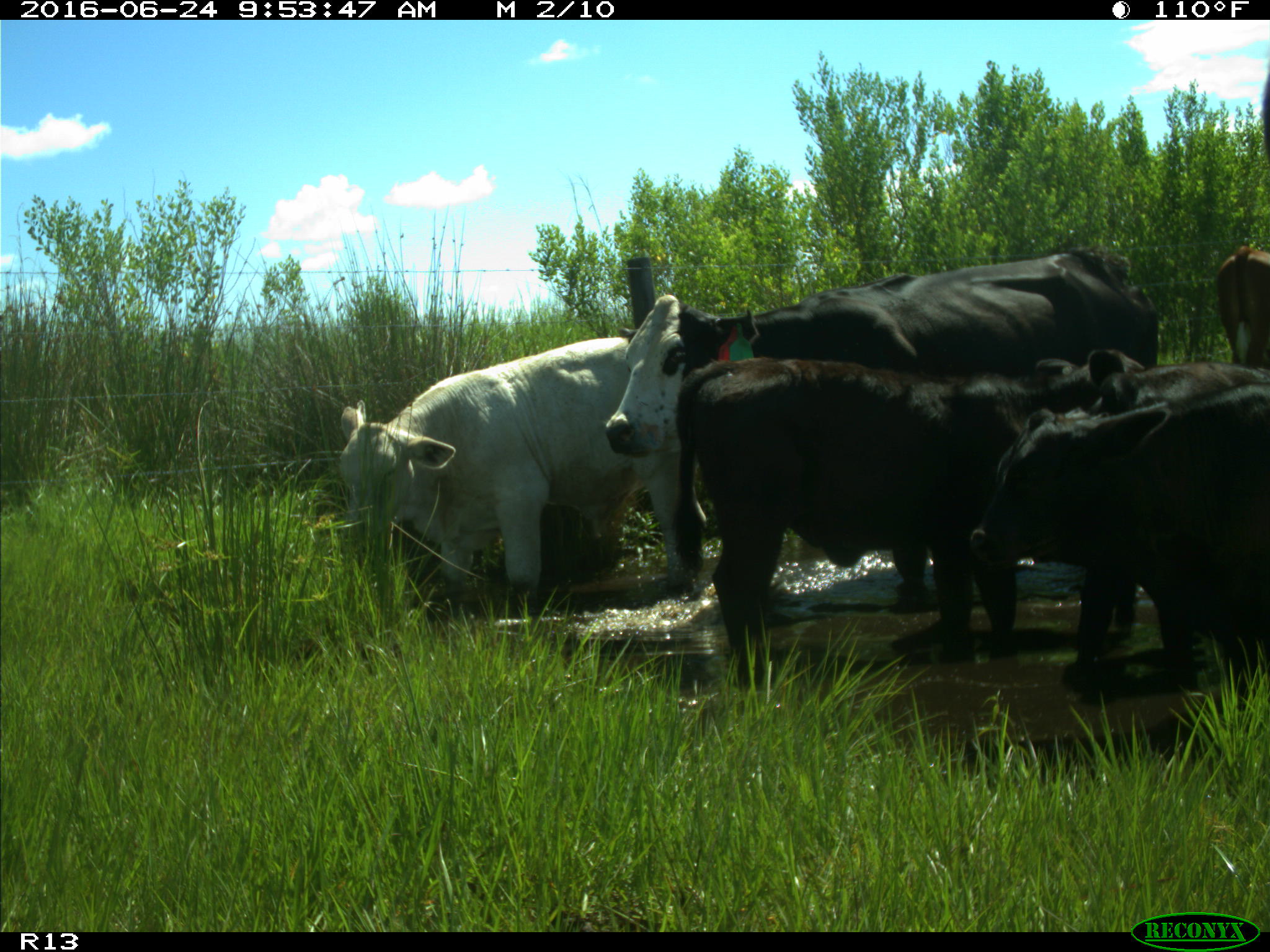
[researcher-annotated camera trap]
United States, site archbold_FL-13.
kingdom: Animalia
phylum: Chordata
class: Mammalia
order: Artiodactyla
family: Bovidae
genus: Bos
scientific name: Bos taurus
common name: domestic cow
Bos taurus (domestic cow).